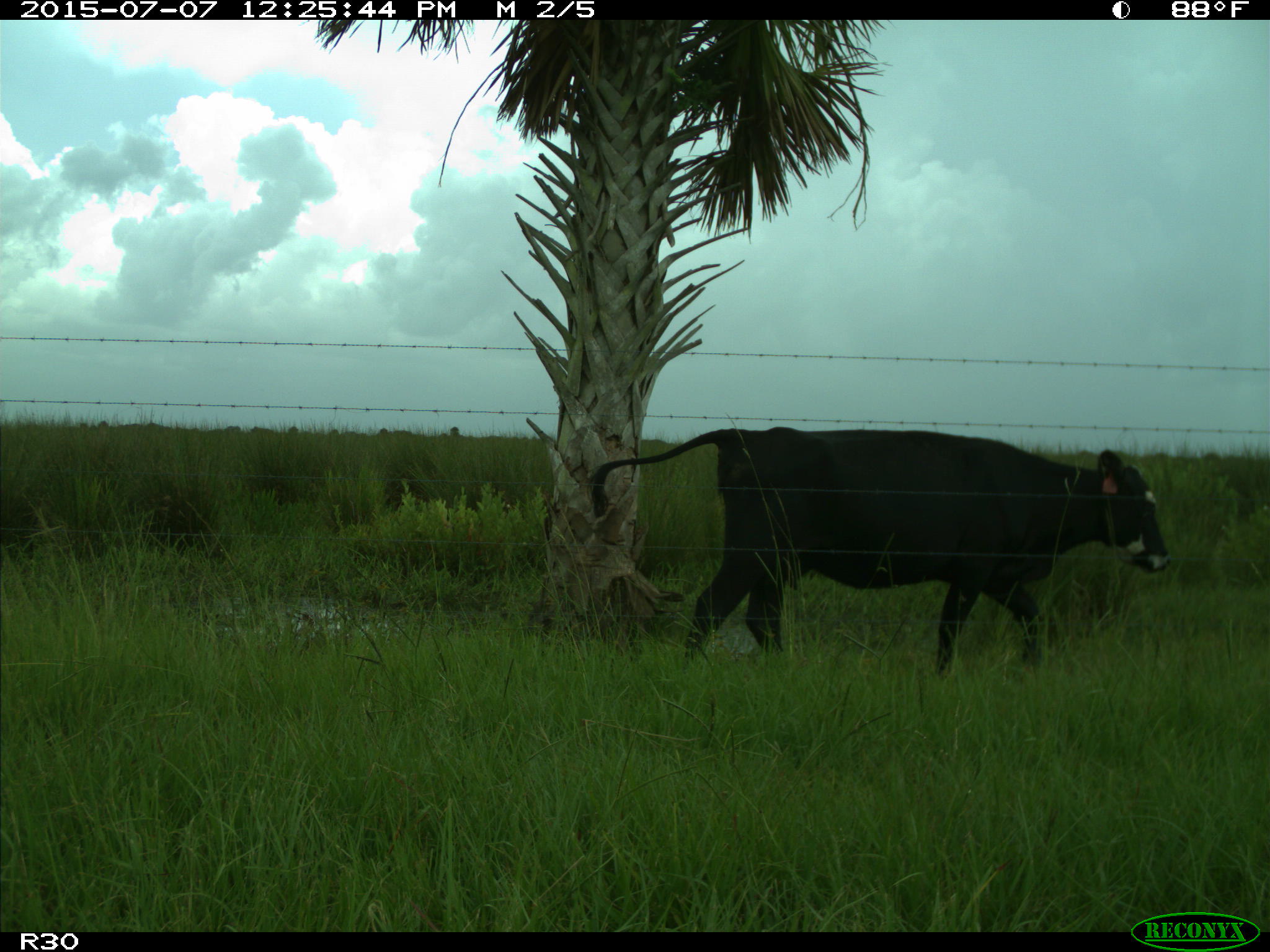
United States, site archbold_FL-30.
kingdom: Animalia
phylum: Chordata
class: Mammalia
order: Artiodactyla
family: Bovidae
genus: Bos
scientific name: Bos taurus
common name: domestic cow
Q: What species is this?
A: Bos taurus (domestic cow).